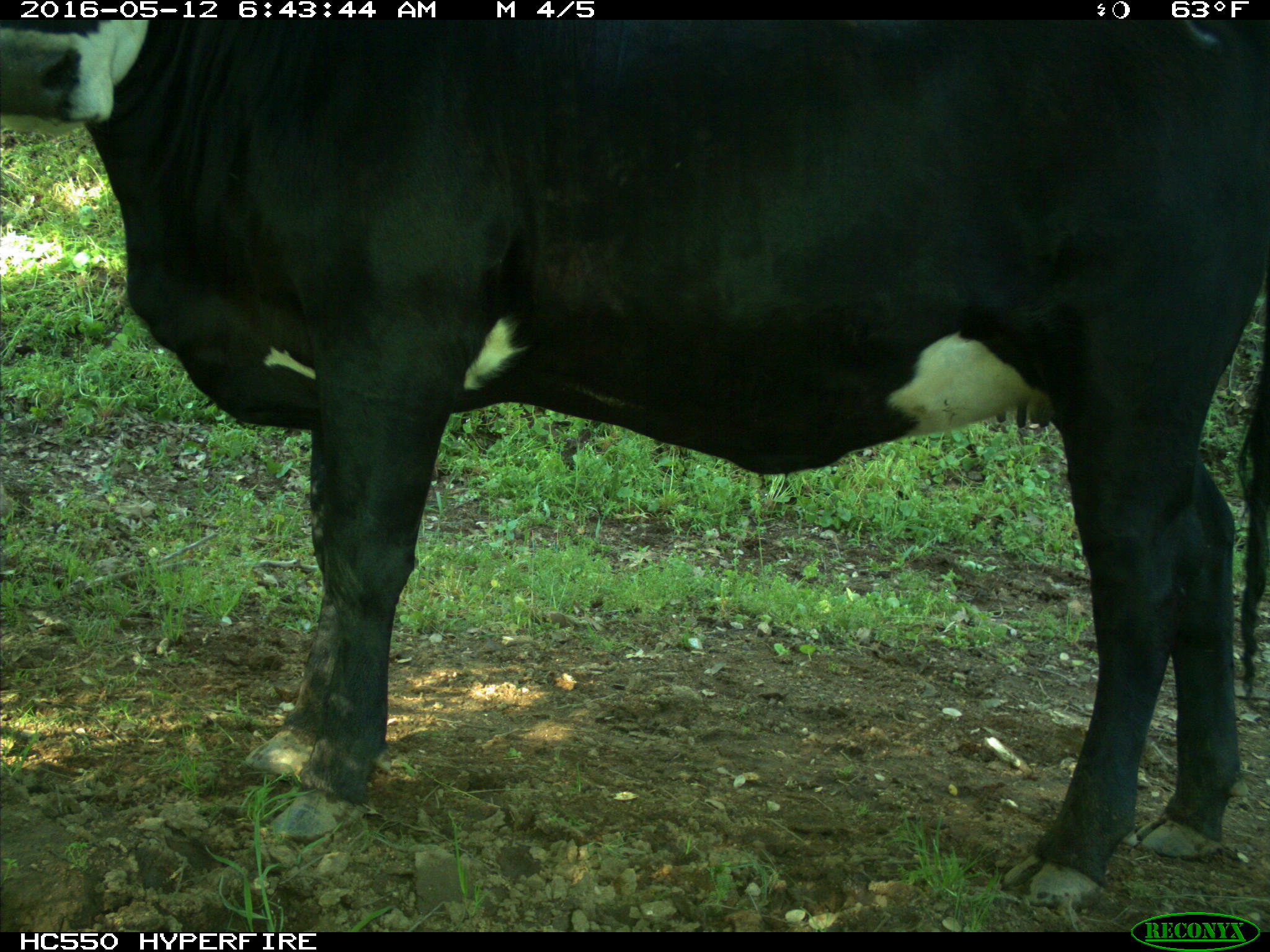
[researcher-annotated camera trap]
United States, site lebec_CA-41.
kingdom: Animalia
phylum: Chordata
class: Mammalia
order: Artiodactyla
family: Bovidae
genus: Bos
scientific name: Bos taurus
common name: domestic cow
Bos taurus (domestic cow).